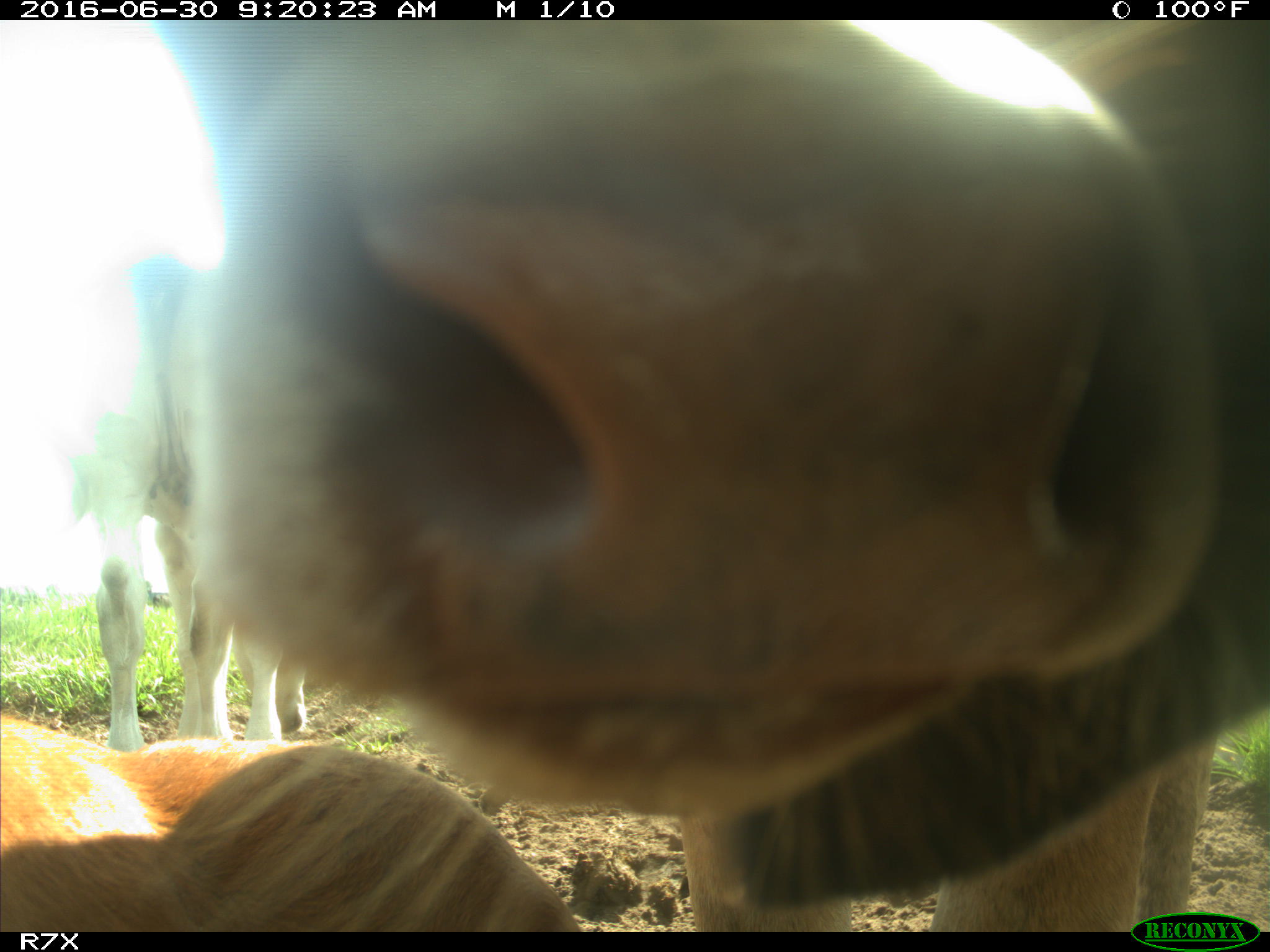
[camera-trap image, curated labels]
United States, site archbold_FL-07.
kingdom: Animalia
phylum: Chordata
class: Mammalia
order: Artiodactyla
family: Bovidae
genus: Bos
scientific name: Bos taurus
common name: domestic cow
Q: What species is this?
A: Bos taurus (domestic cow).